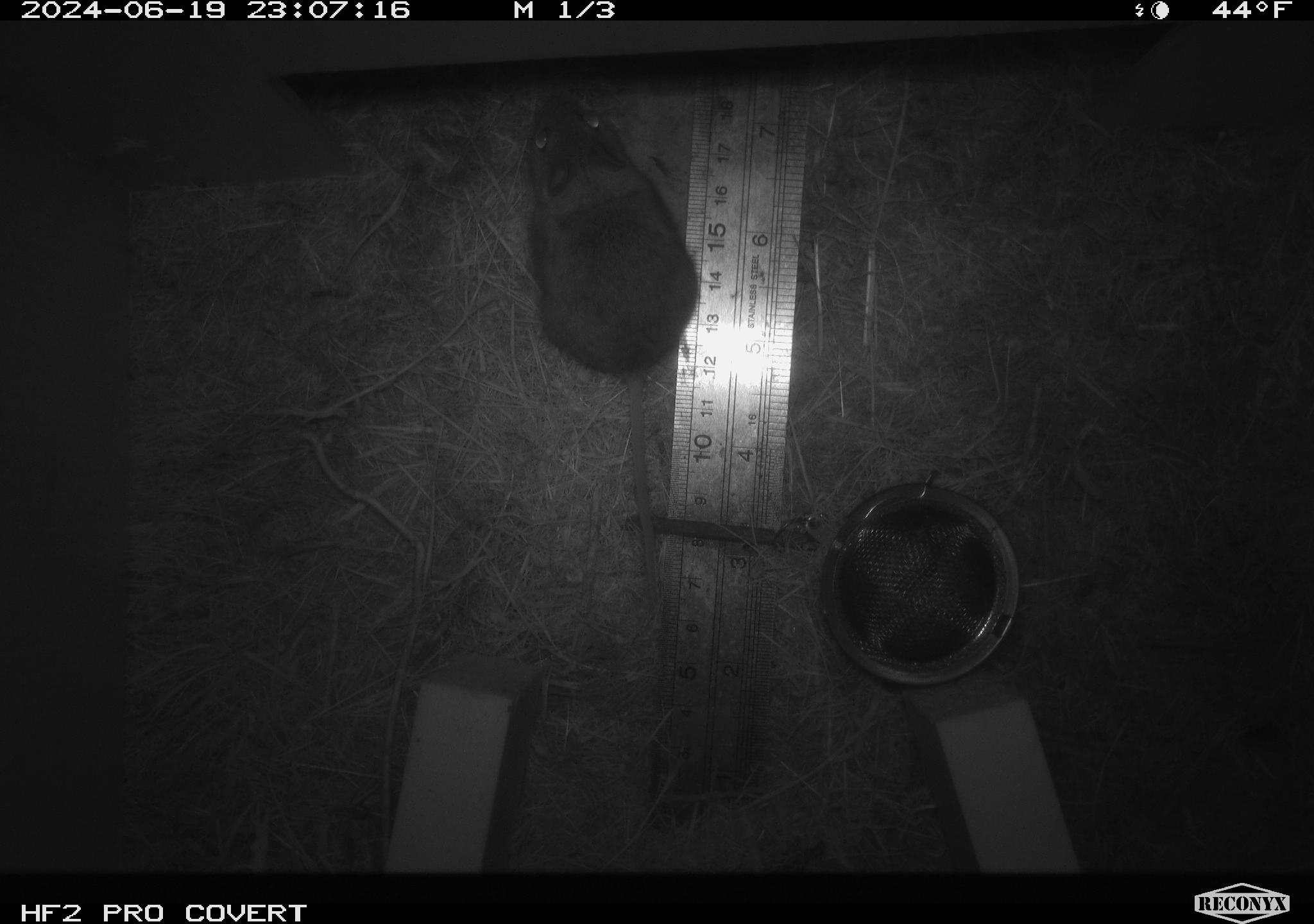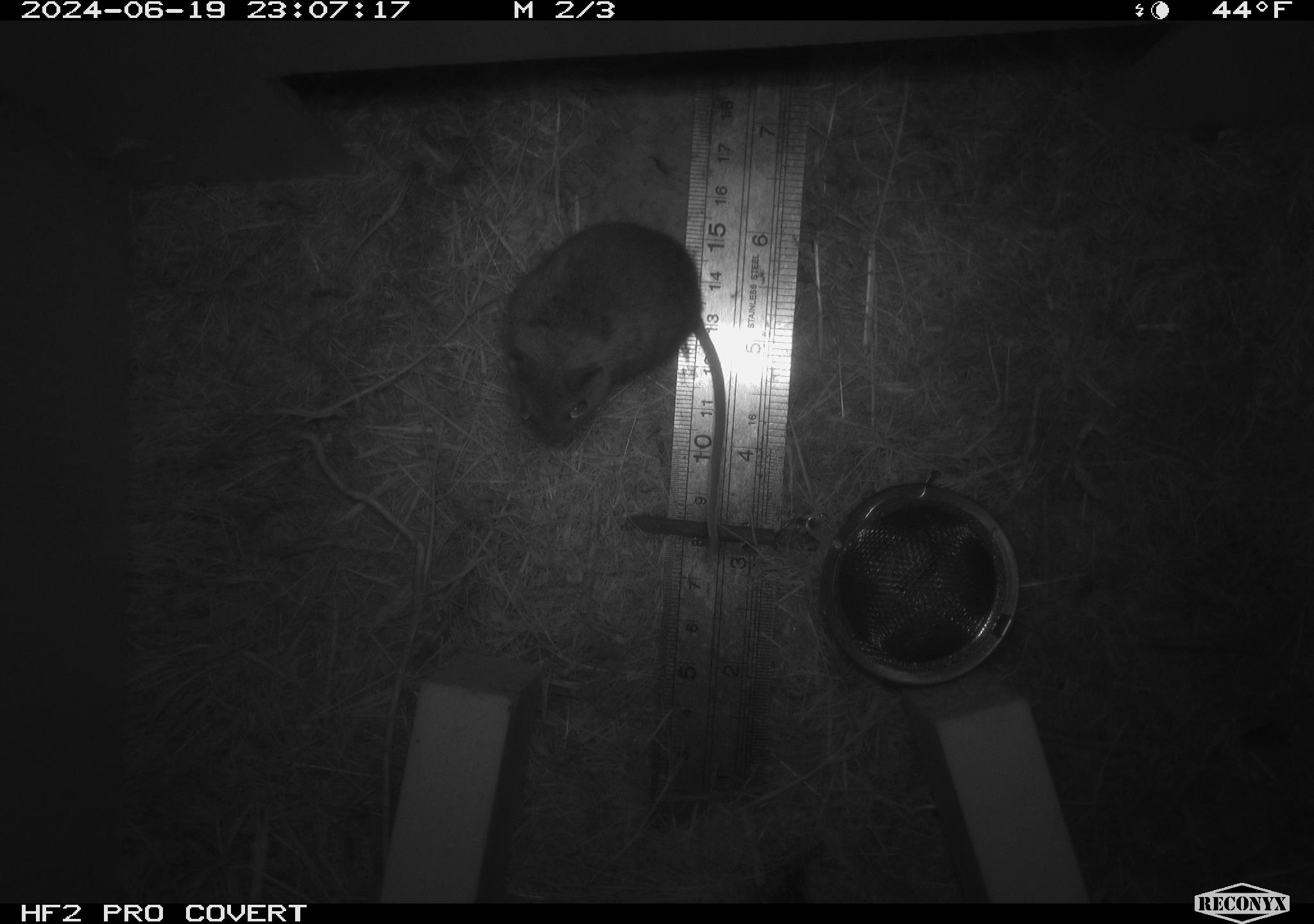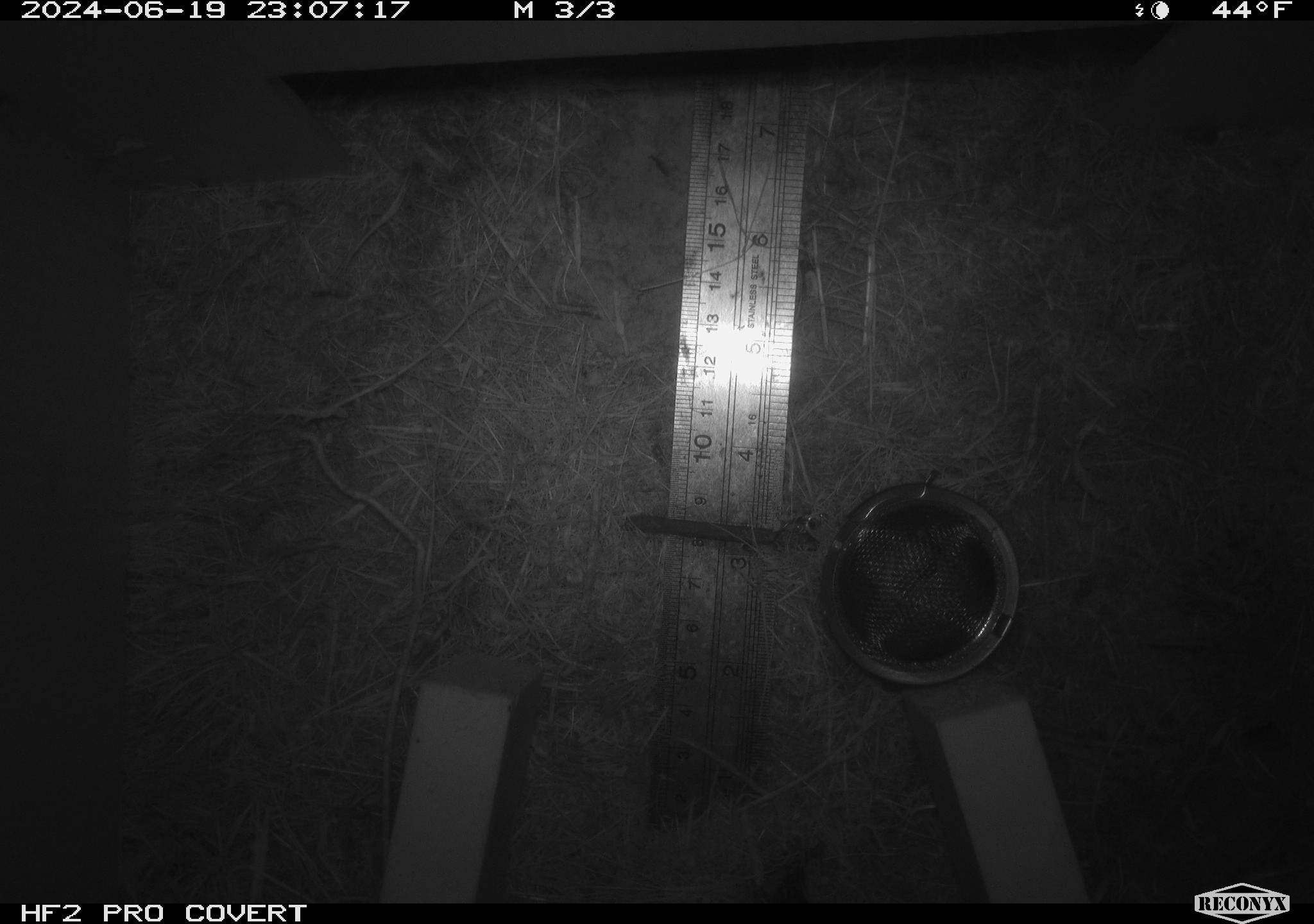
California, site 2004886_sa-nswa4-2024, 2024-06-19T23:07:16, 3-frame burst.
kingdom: Animalia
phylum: Chordata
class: Mammalia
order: Rodentia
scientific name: Rodentia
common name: rodent